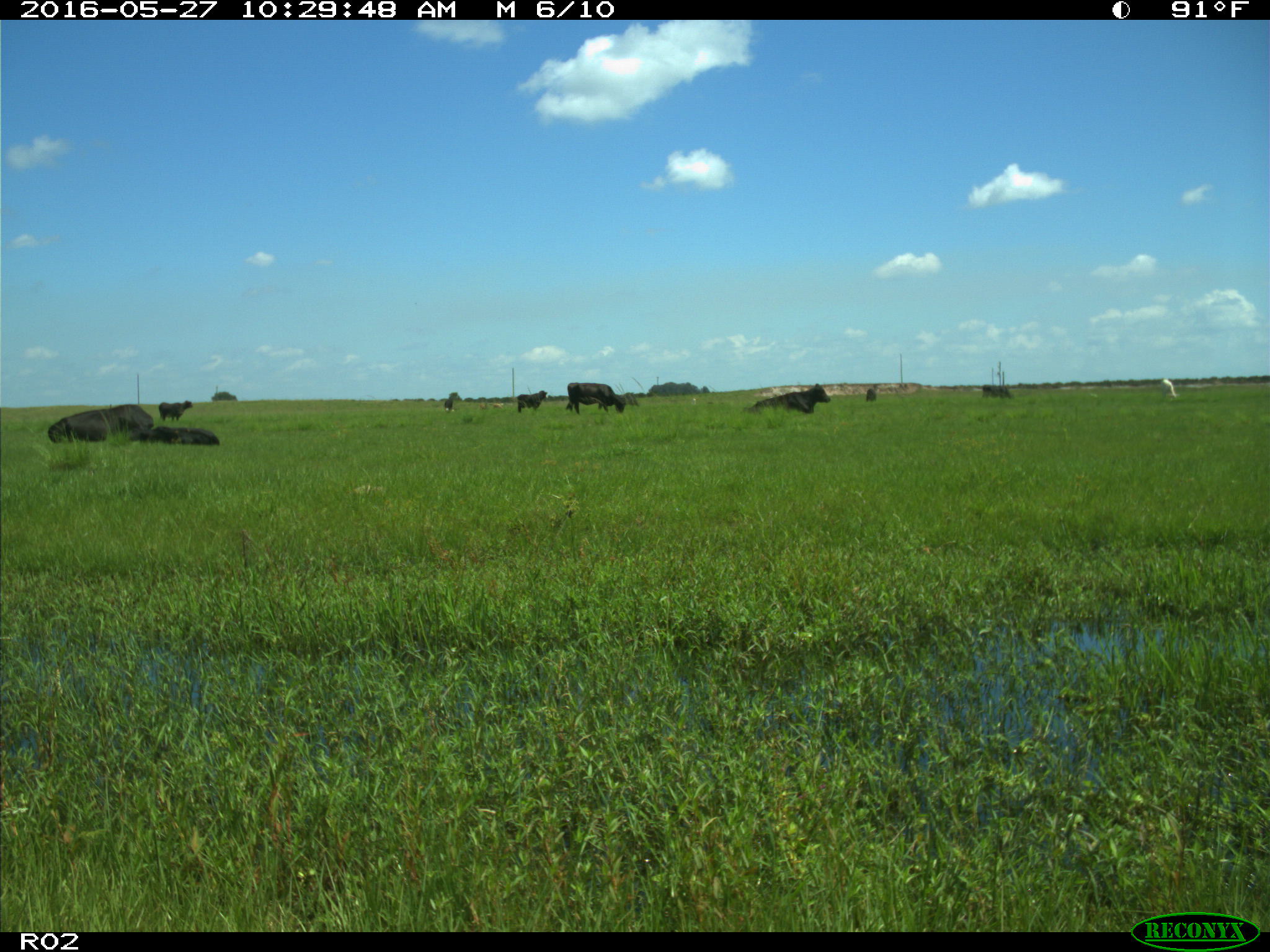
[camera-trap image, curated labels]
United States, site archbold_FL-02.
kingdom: Animalia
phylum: Chordata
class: Mammalia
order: Artiodactyla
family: Bovidae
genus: Bos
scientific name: Bos taurus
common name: domestic cow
Bos taurus (domestic cow).